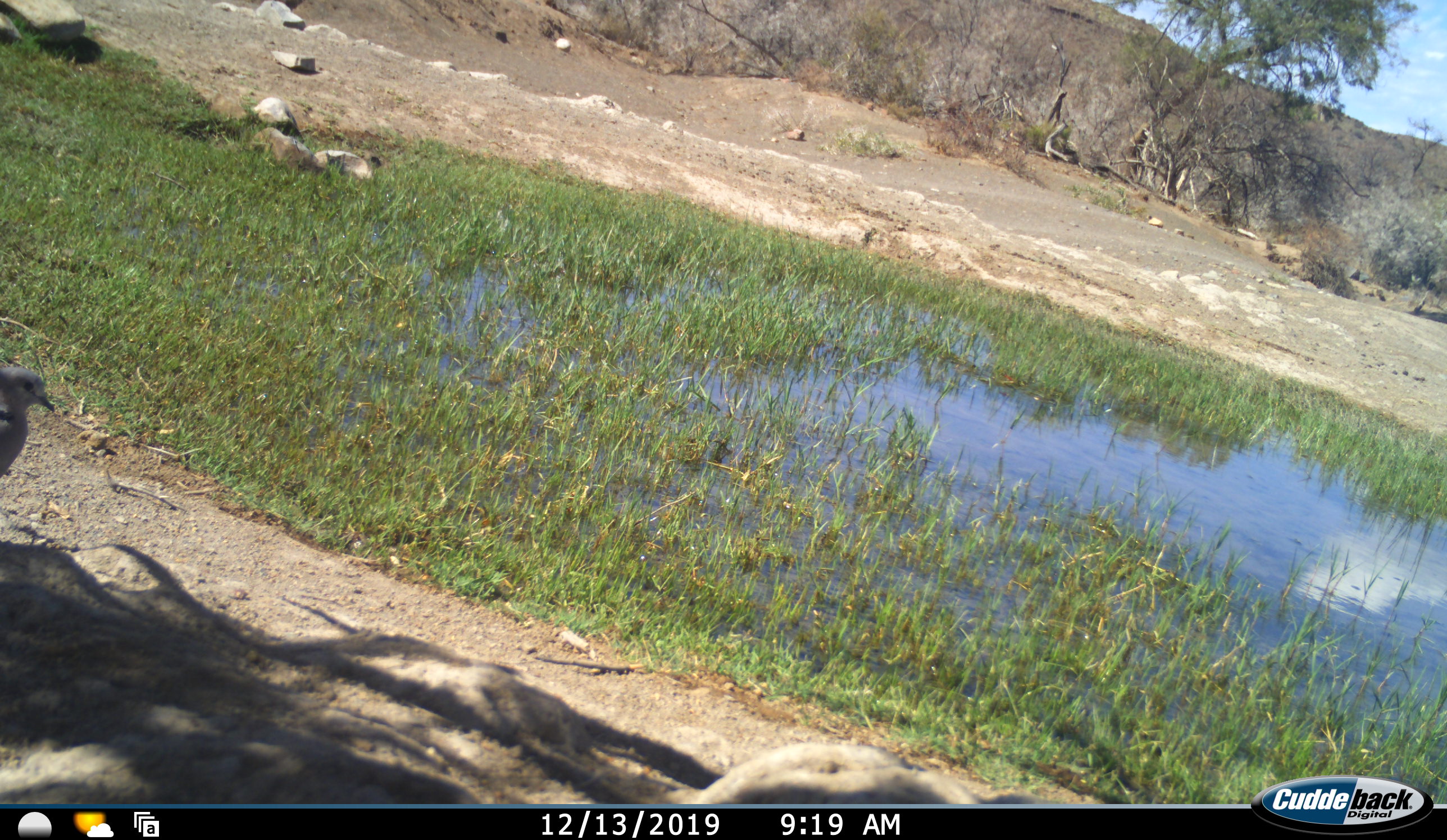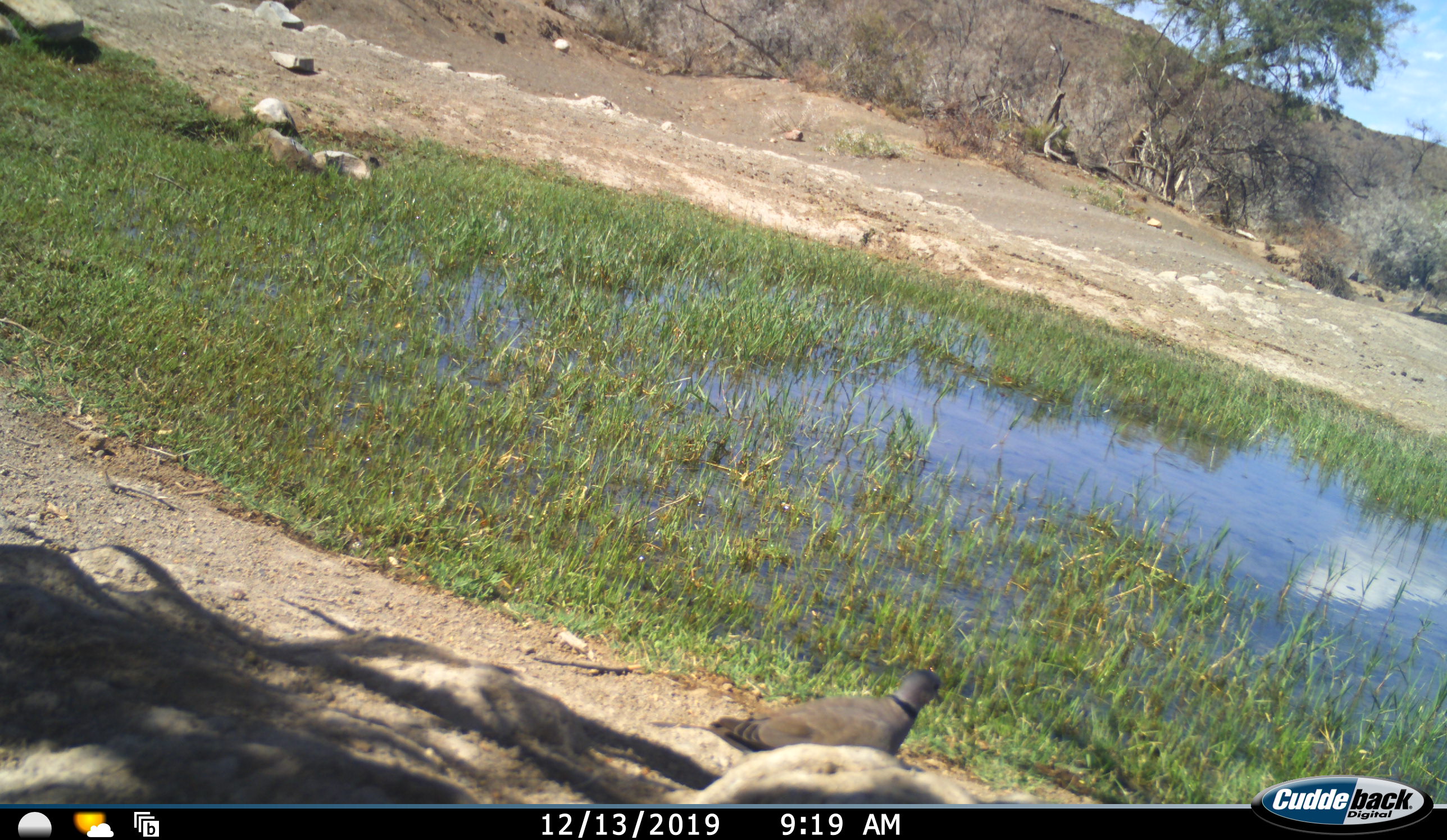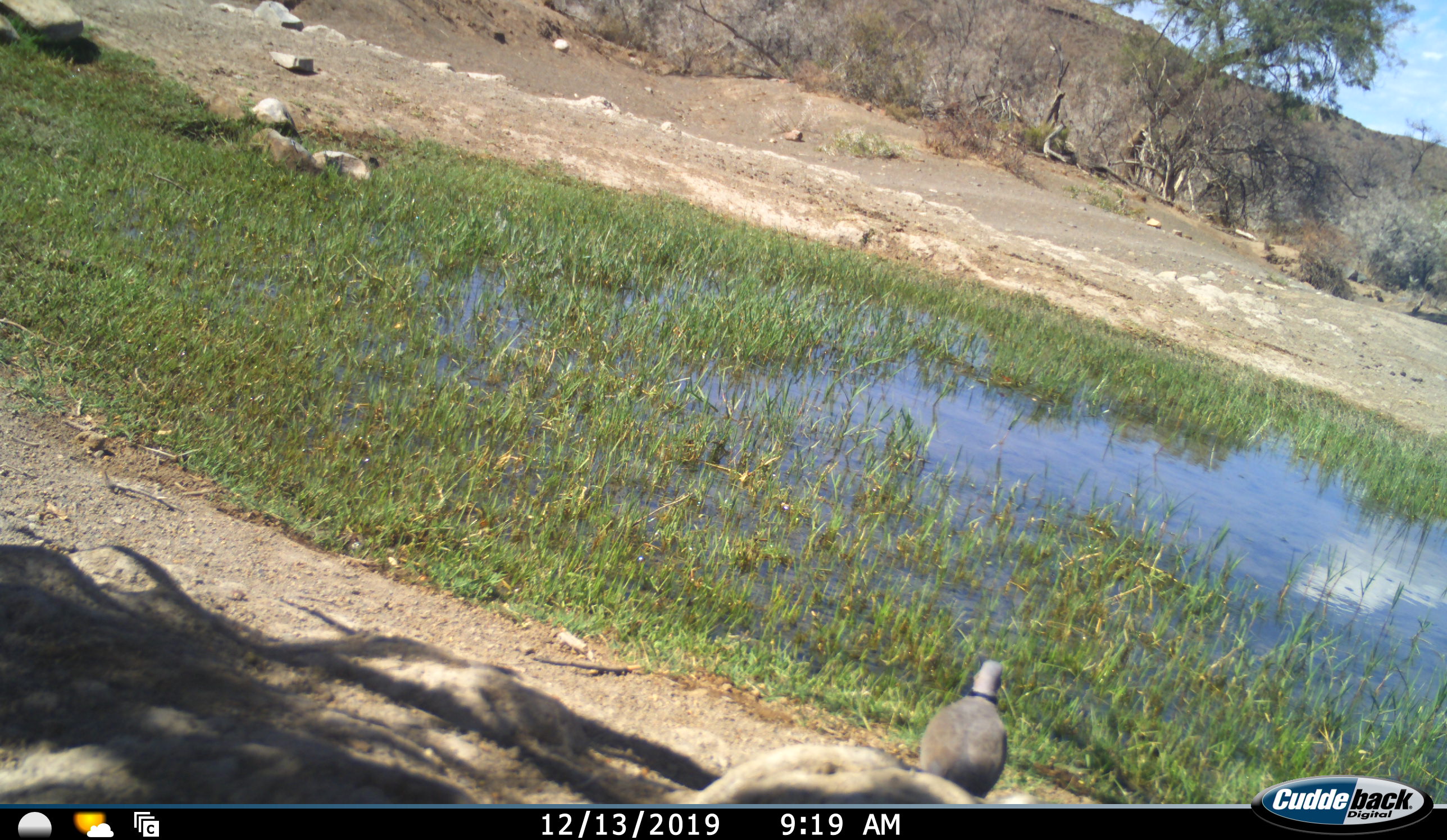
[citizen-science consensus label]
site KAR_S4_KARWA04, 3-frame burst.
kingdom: Animalia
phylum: Chordata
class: Aves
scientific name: Aves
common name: bird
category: birdother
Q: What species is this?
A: Birdother (bird) (Aves).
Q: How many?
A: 1.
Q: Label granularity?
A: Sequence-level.